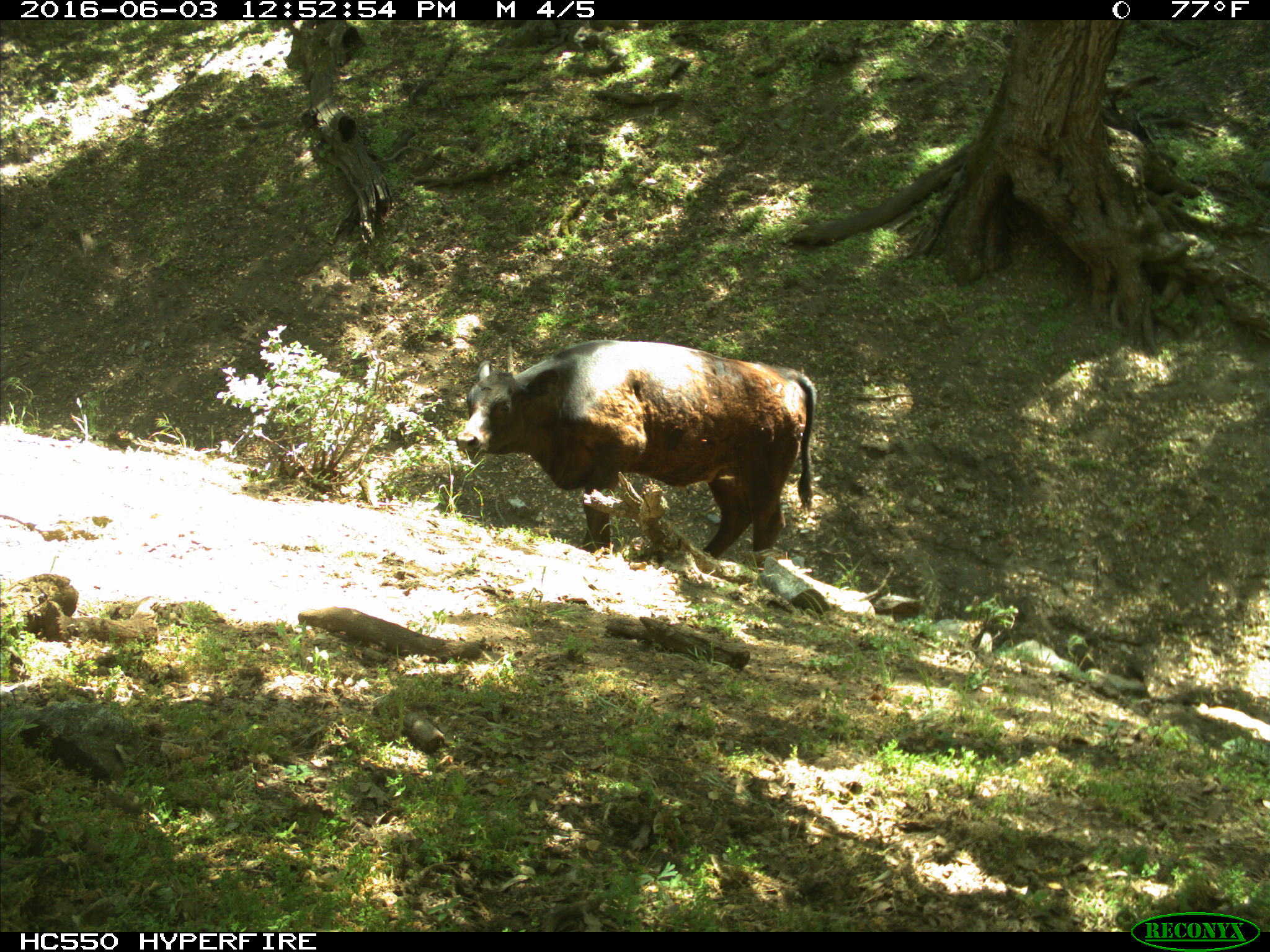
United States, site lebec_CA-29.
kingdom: Animalia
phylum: Chordata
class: Mammalia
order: Artiodactyla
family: Bovidae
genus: Bos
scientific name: Bos taurus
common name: domestic cow